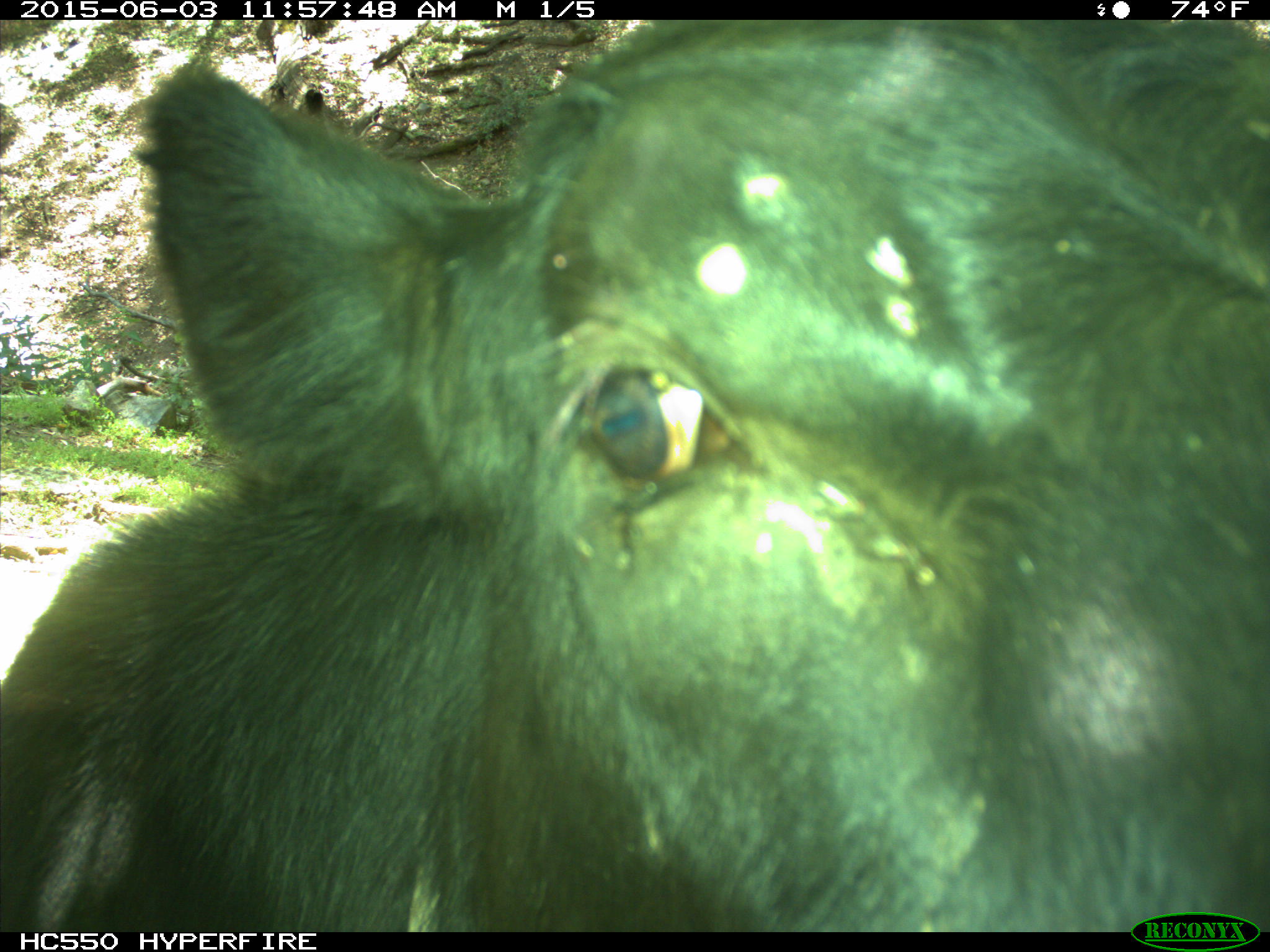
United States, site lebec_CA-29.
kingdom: Animalia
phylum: Chordata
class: Mammalia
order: Artiodactyla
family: Bovidae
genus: Bos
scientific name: Bos taurus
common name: domestic cow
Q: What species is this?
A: Bos taurus (domestic cow).